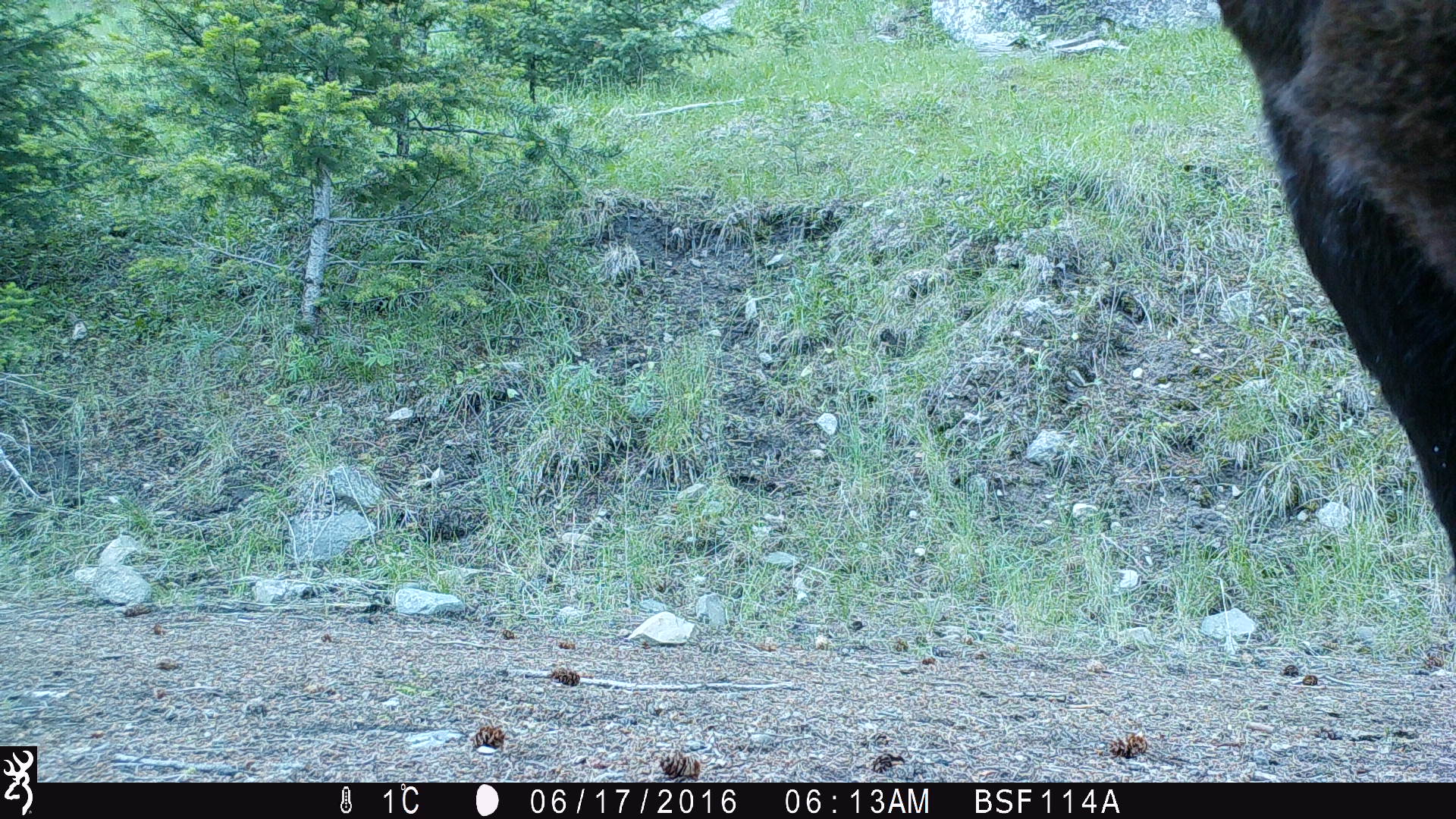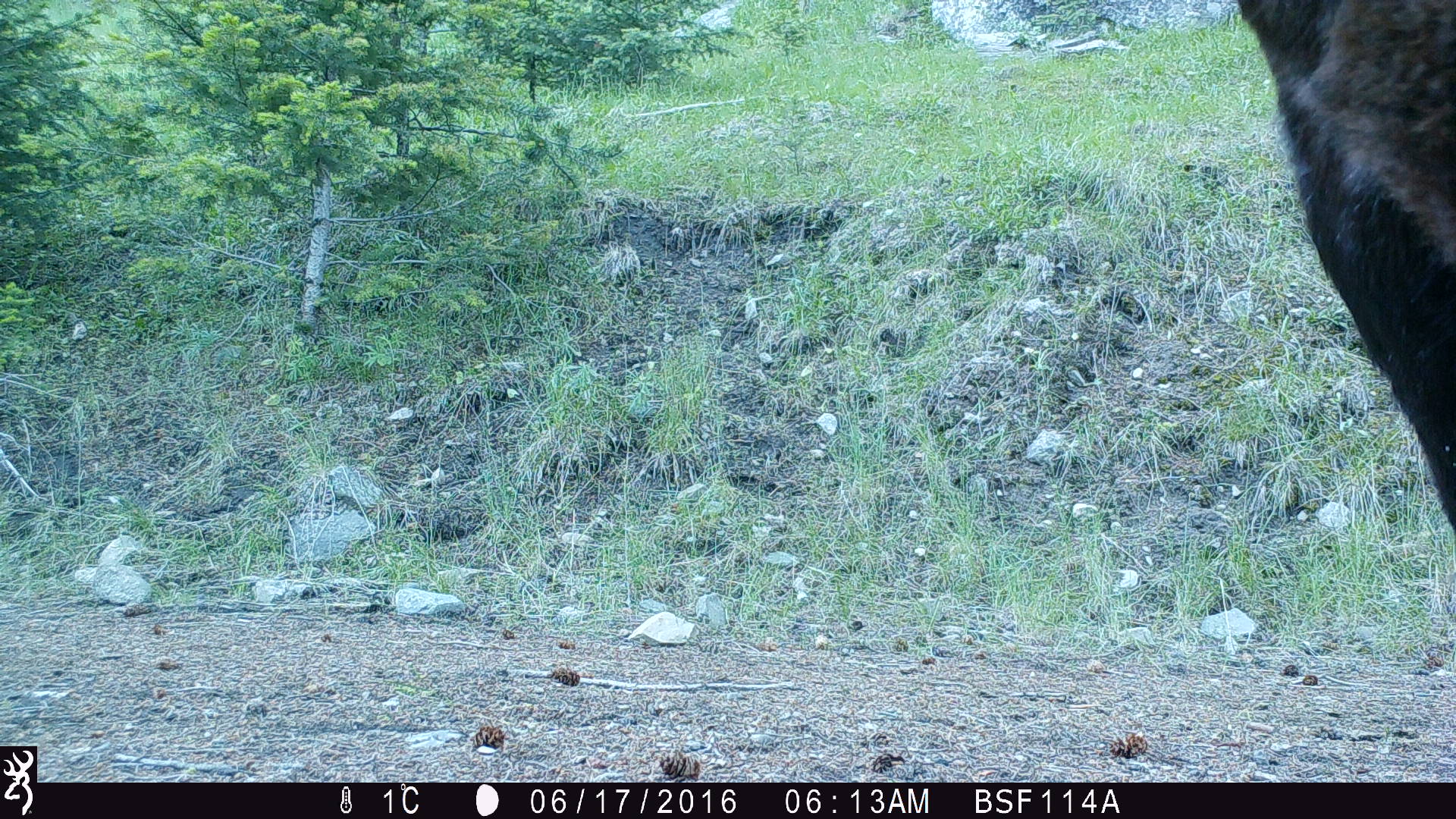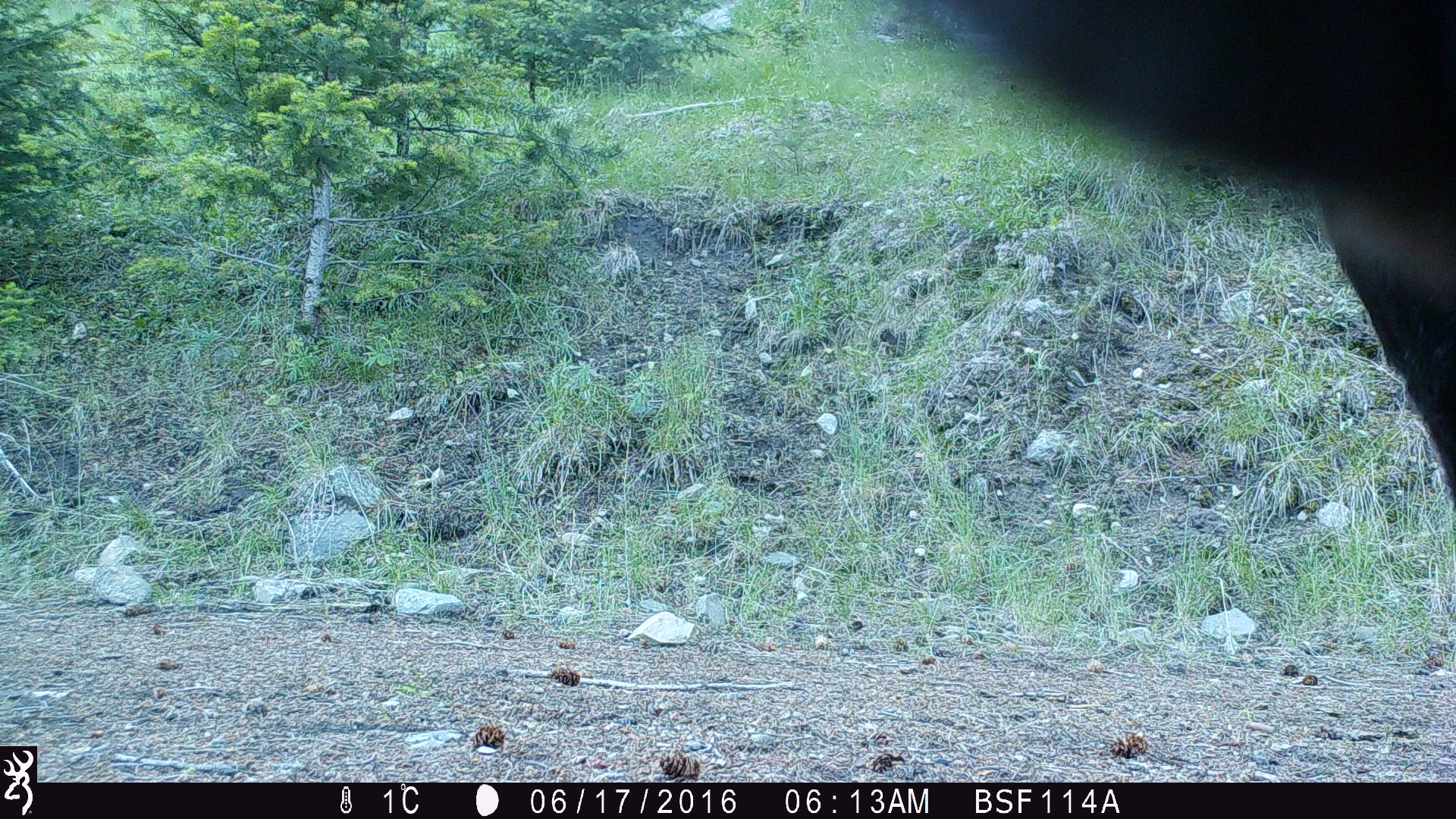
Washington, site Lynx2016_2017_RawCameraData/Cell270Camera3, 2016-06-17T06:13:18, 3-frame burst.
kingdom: Animalia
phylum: Chordata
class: Mammalia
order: Artiodactyla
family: Bovidae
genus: Bos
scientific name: Bos taurus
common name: domestic cattle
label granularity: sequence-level